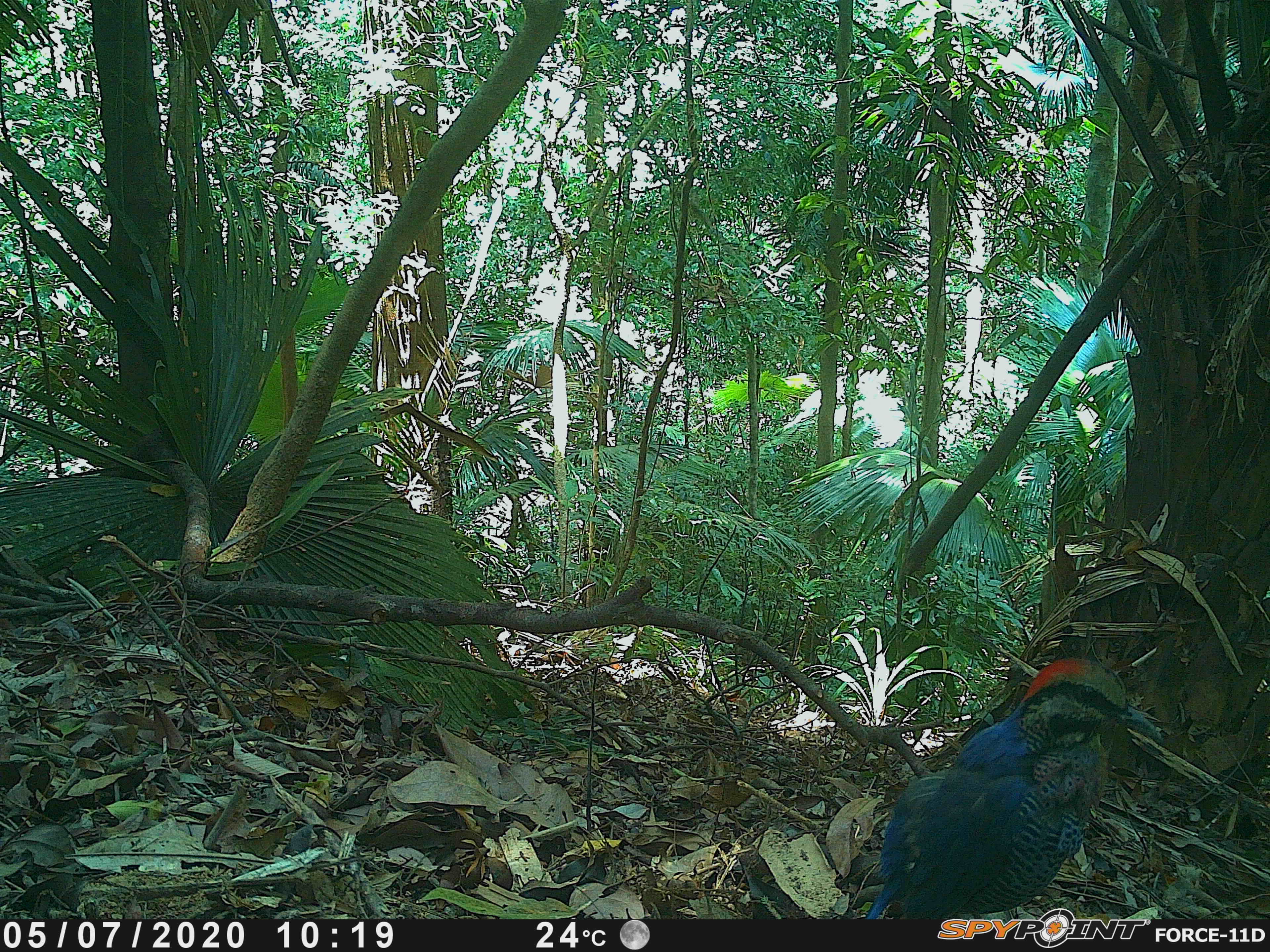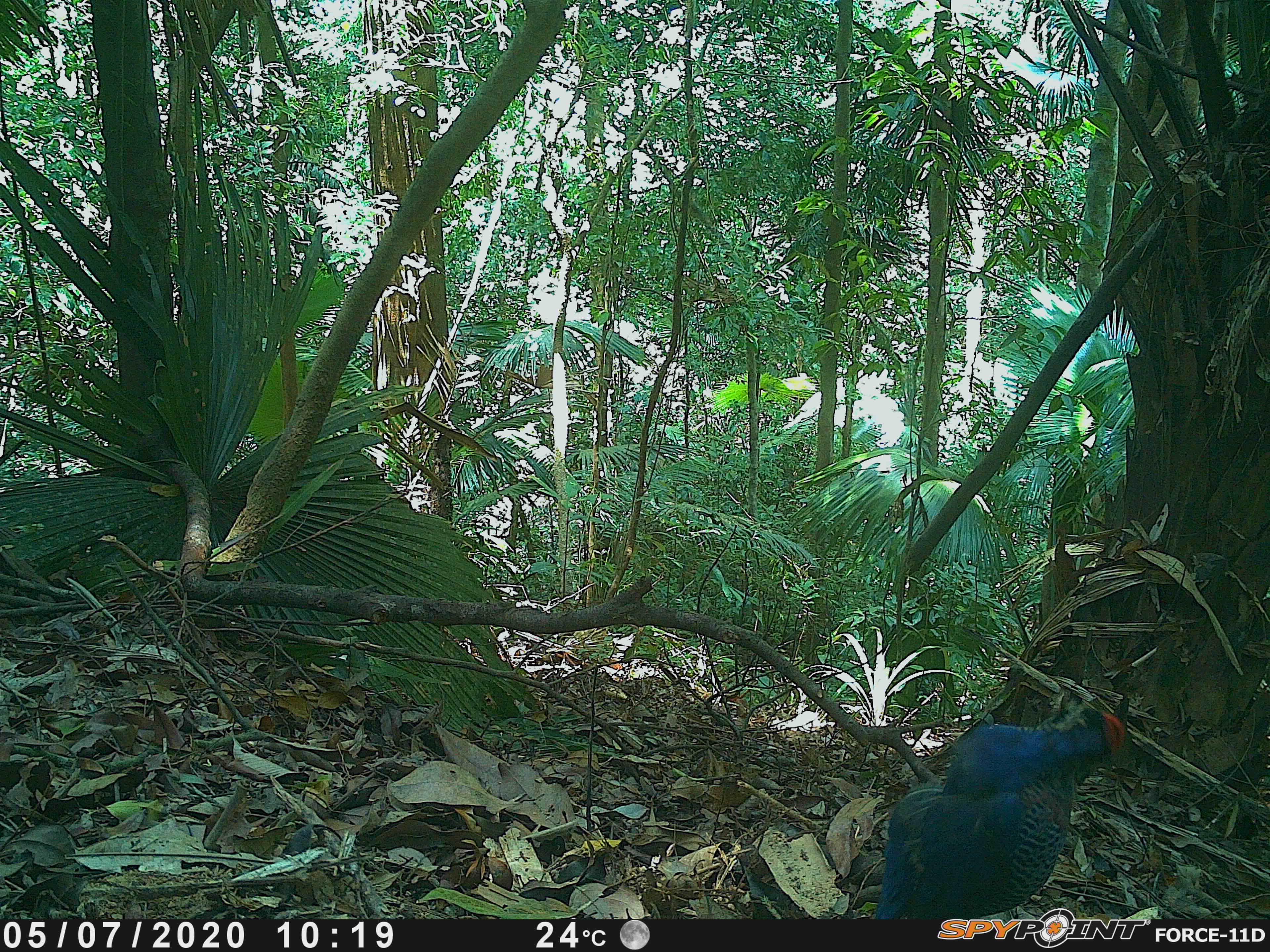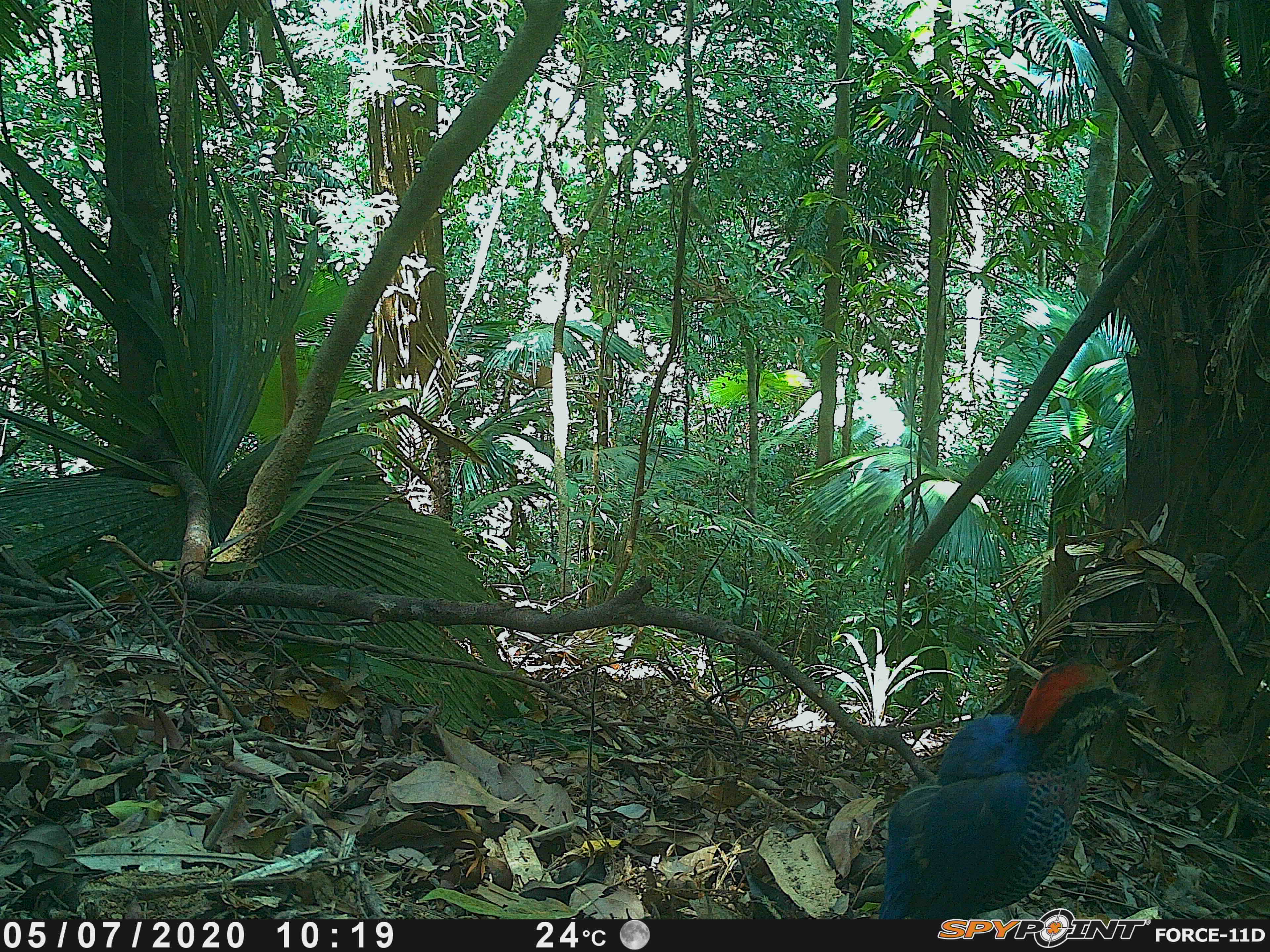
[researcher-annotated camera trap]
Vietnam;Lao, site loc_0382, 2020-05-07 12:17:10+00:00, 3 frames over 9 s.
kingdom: Animalia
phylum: Chordata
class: Aves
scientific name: Aves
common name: bird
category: unidentified bird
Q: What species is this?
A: Unidentified bird (bird) (Aves).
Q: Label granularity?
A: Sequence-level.